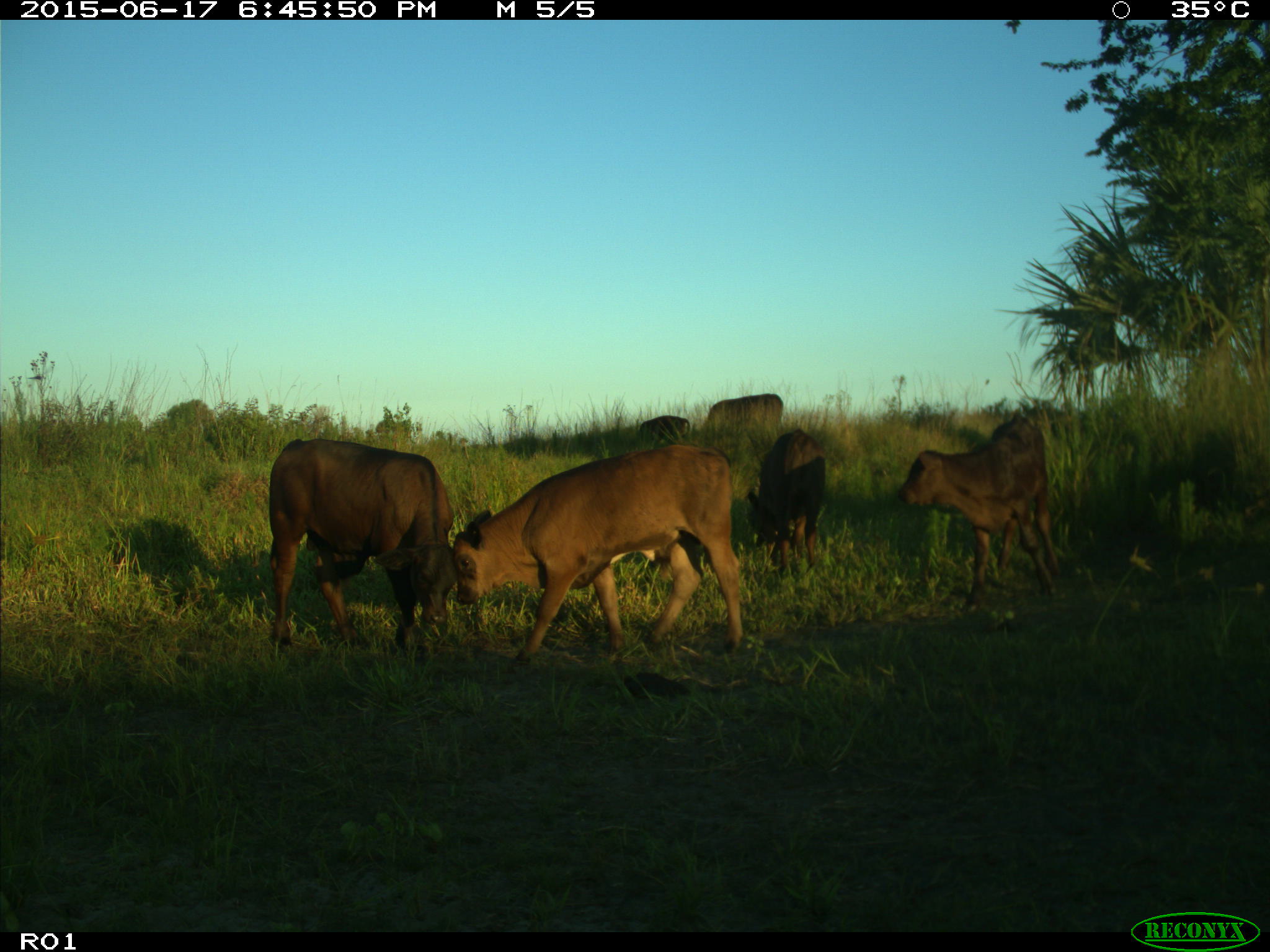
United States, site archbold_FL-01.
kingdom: Animalia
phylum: Chordata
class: Mammalia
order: Artiodactyla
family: Bovidae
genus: Bos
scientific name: Bos taurus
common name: domestic cow